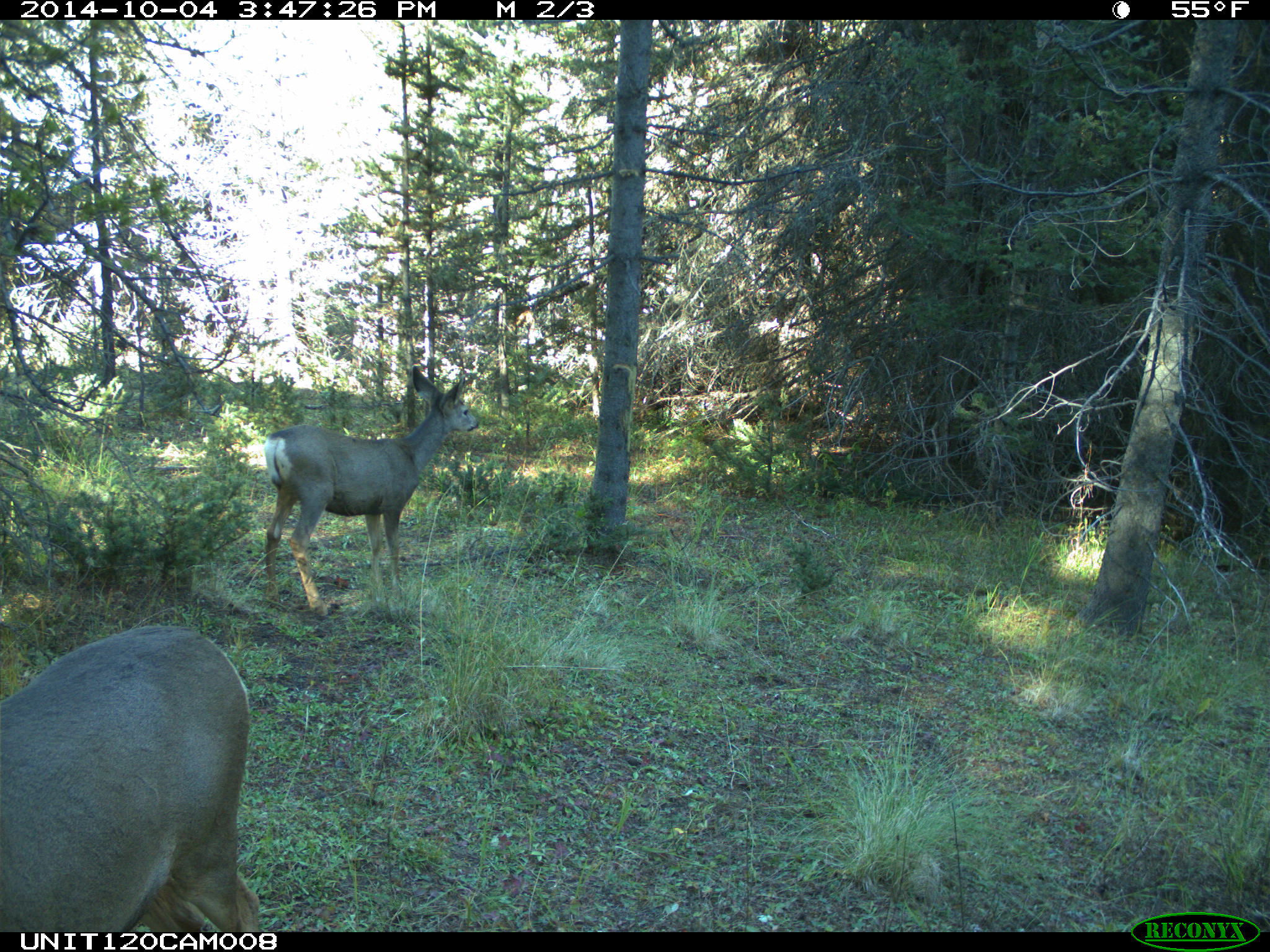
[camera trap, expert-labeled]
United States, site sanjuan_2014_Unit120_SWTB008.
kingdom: Animalia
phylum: Chordata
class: Mammalia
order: Artiodactyla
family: Cervidae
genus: Odocoileus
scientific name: Odocoileus hemionus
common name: mule deer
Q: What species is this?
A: Odocoileus hemionus (mule deer).